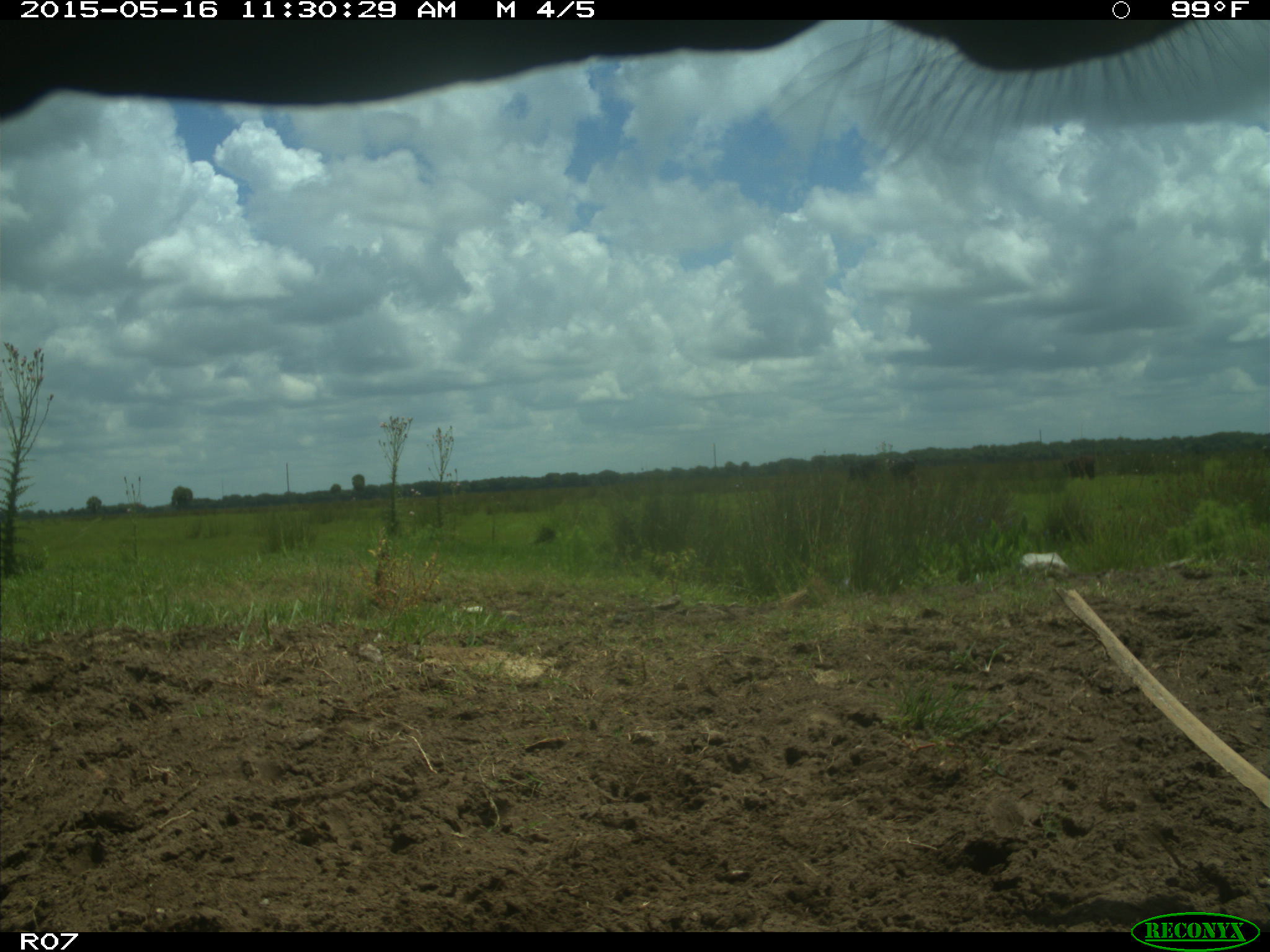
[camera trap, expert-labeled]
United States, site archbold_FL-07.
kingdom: Animalia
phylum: Chordata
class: Mammalia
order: Artiodactyla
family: Bovidae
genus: Bos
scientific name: Bos taurus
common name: domestic cow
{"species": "Bos taurus (domestic cow)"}